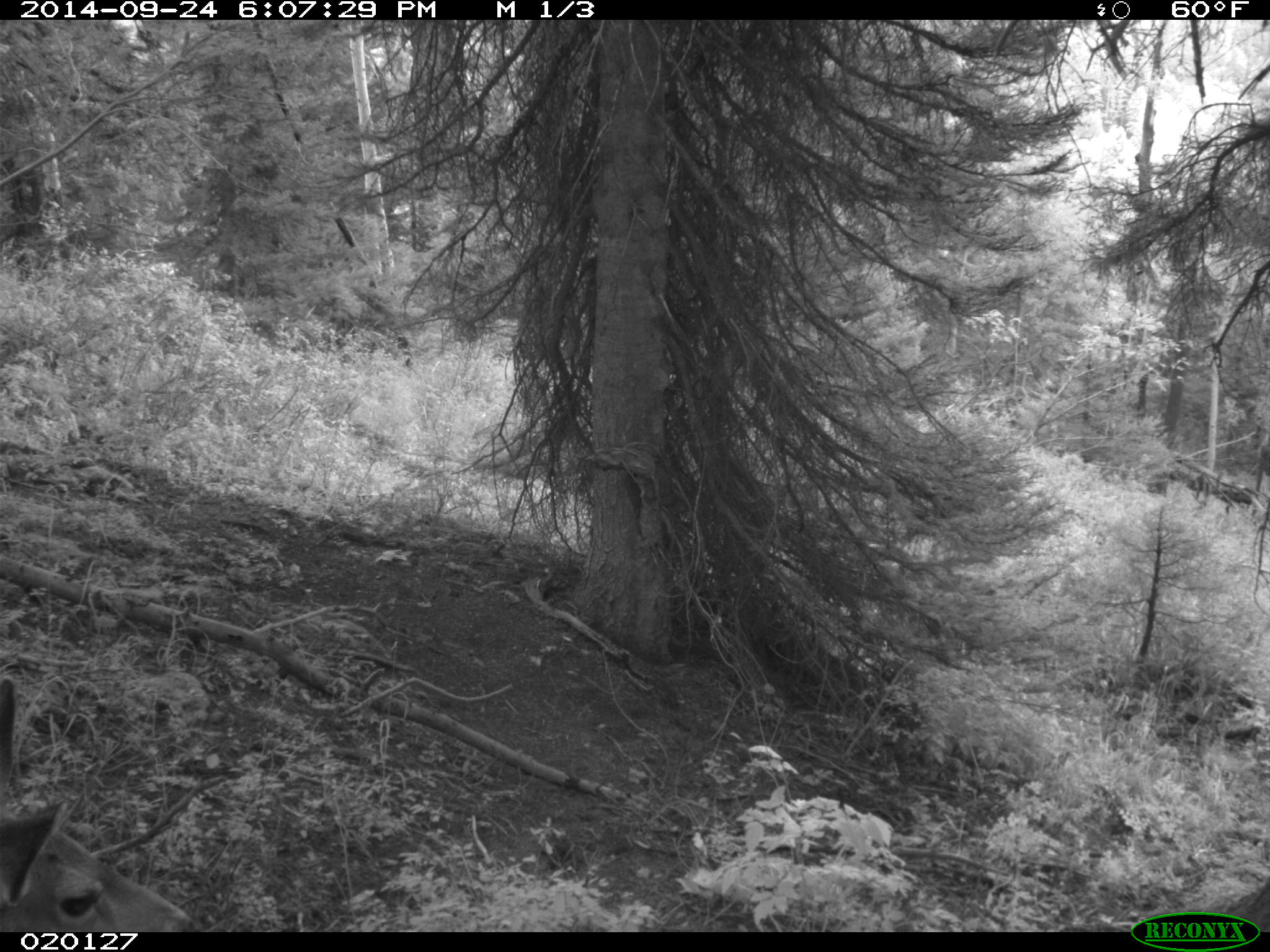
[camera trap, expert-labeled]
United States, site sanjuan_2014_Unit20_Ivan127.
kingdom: Animalia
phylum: Chordata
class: Mammalia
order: Artiodactyla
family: Cervidae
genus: Odocoileus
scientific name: Odocoileus hemionus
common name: mule deer